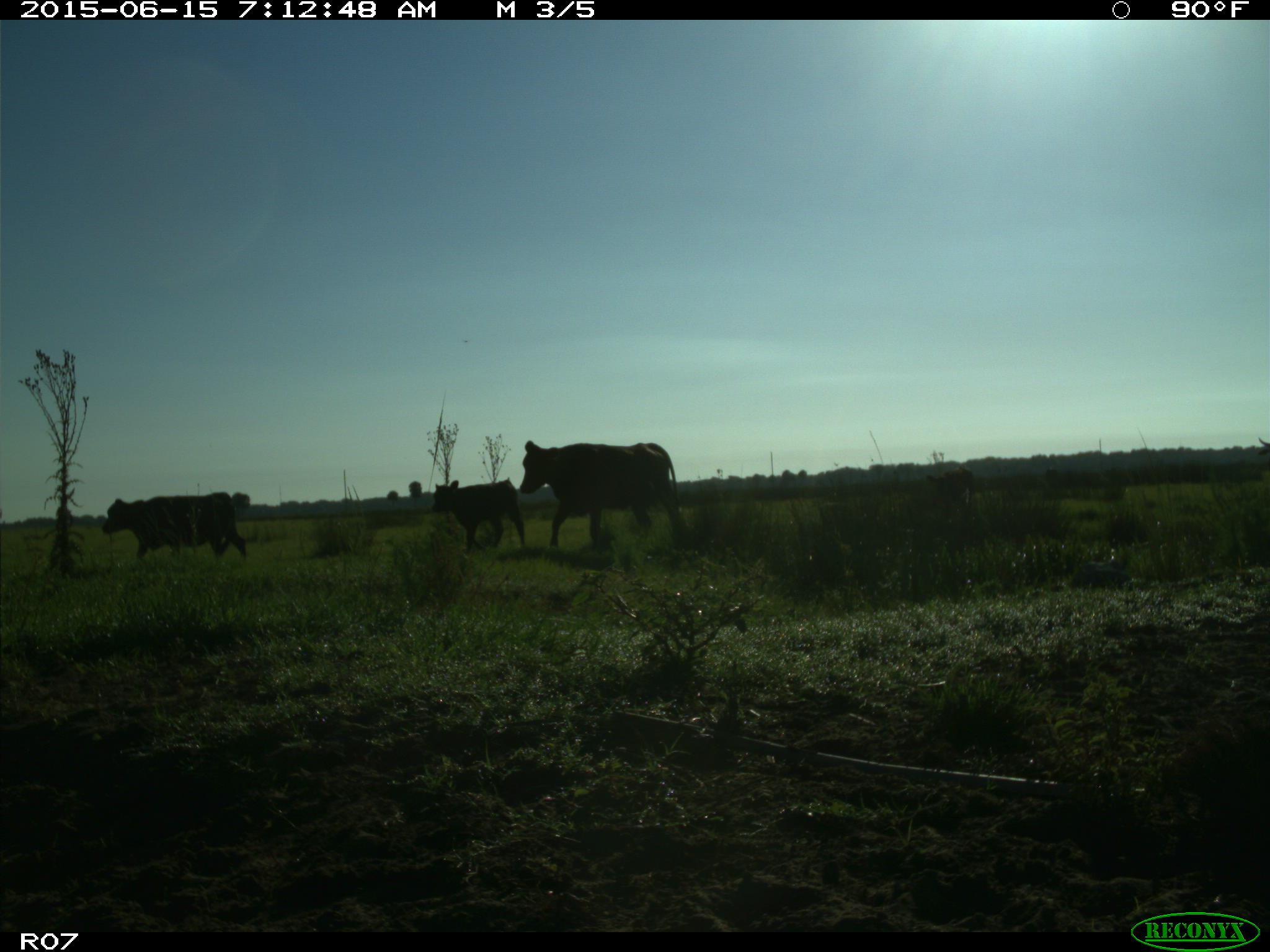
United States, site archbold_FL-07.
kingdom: Animalia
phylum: Chordata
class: Mammalia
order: Artiodactyla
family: Bovidae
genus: Bos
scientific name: Bos taurus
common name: domestic cow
Bos taurus (domestic cow).